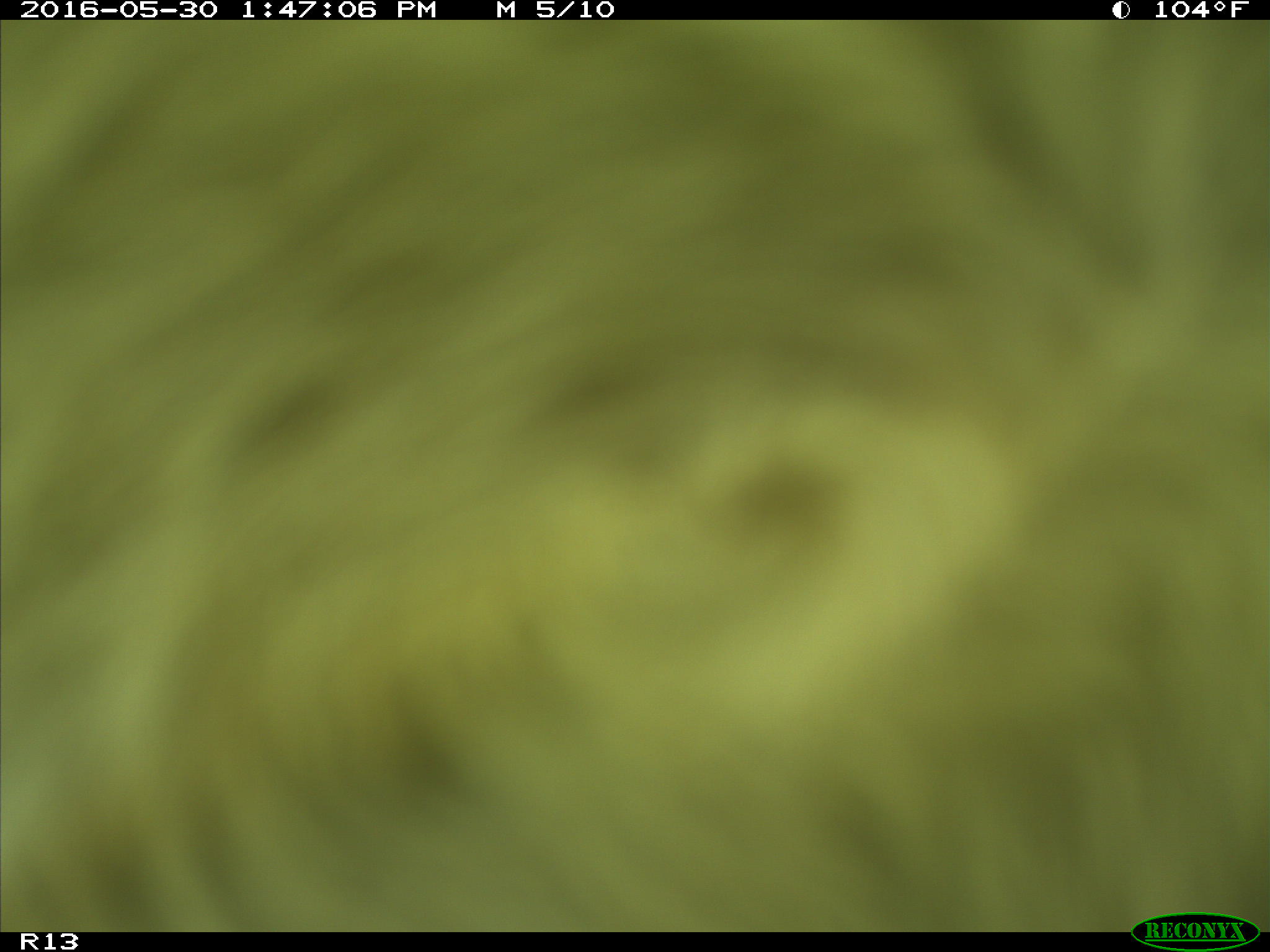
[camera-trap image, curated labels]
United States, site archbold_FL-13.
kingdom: Animalia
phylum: Chordata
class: Mammalia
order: Artiodactyla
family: Bovidae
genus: Bos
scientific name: Bos taurus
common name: domestic cow